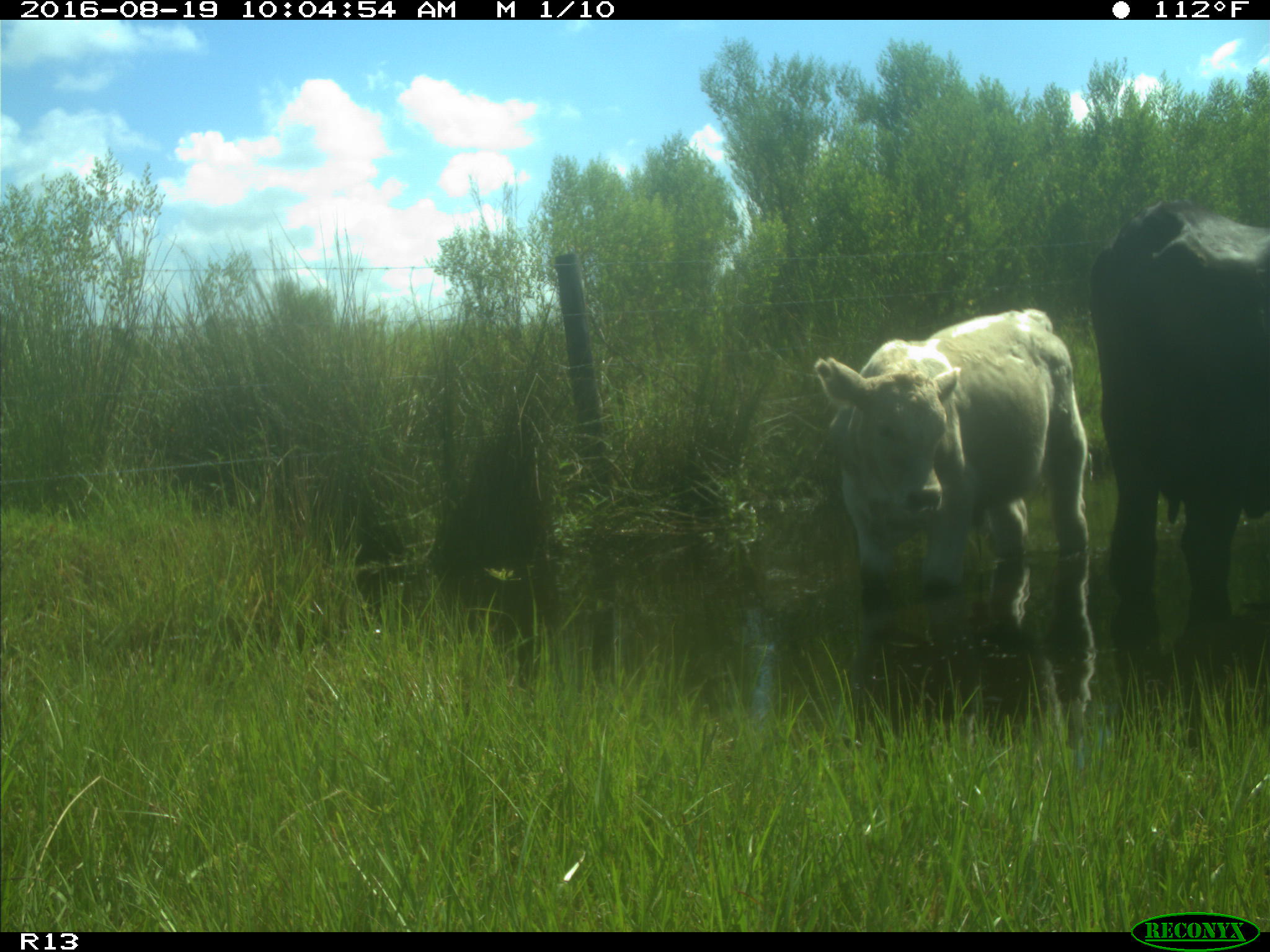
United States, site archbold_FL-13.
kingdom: Animalia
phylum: Chordata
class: Mammalia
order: Artiodactyla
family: Bovidae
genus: Bos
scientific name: Bos taurus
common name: domestic cow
Bos taurus (domestic cow).